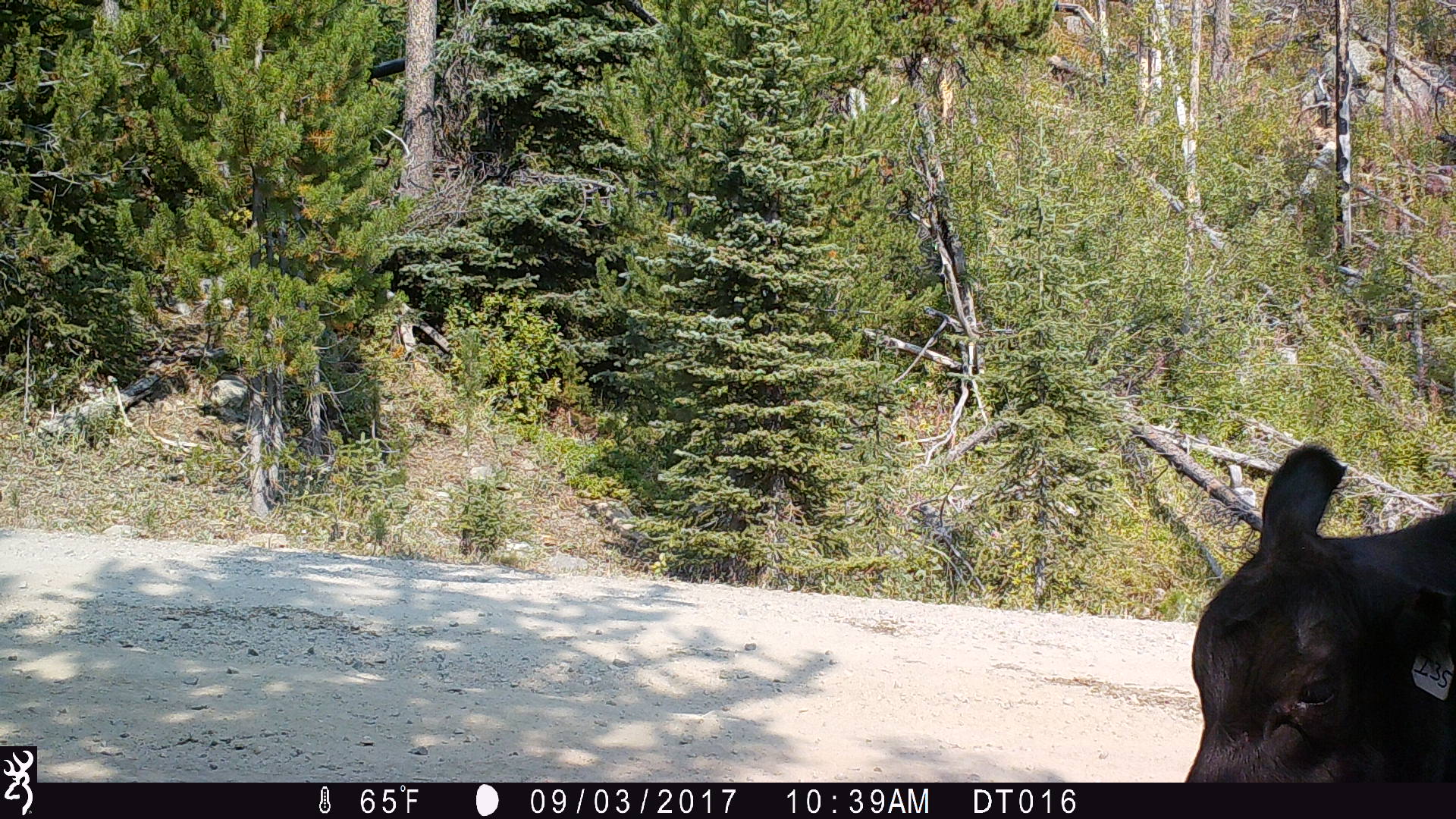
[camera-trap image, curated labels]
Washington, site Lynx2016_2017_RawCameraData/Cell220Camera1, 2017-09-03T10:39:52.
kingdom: Animalia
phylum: Chordata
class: Mammalia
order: Artiodactyla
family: Bovidae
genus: Bos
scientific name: Bos taurus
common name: domestic cattle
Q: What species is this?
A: Domestic cattle (Bos taurus).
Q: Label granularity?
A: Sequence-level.